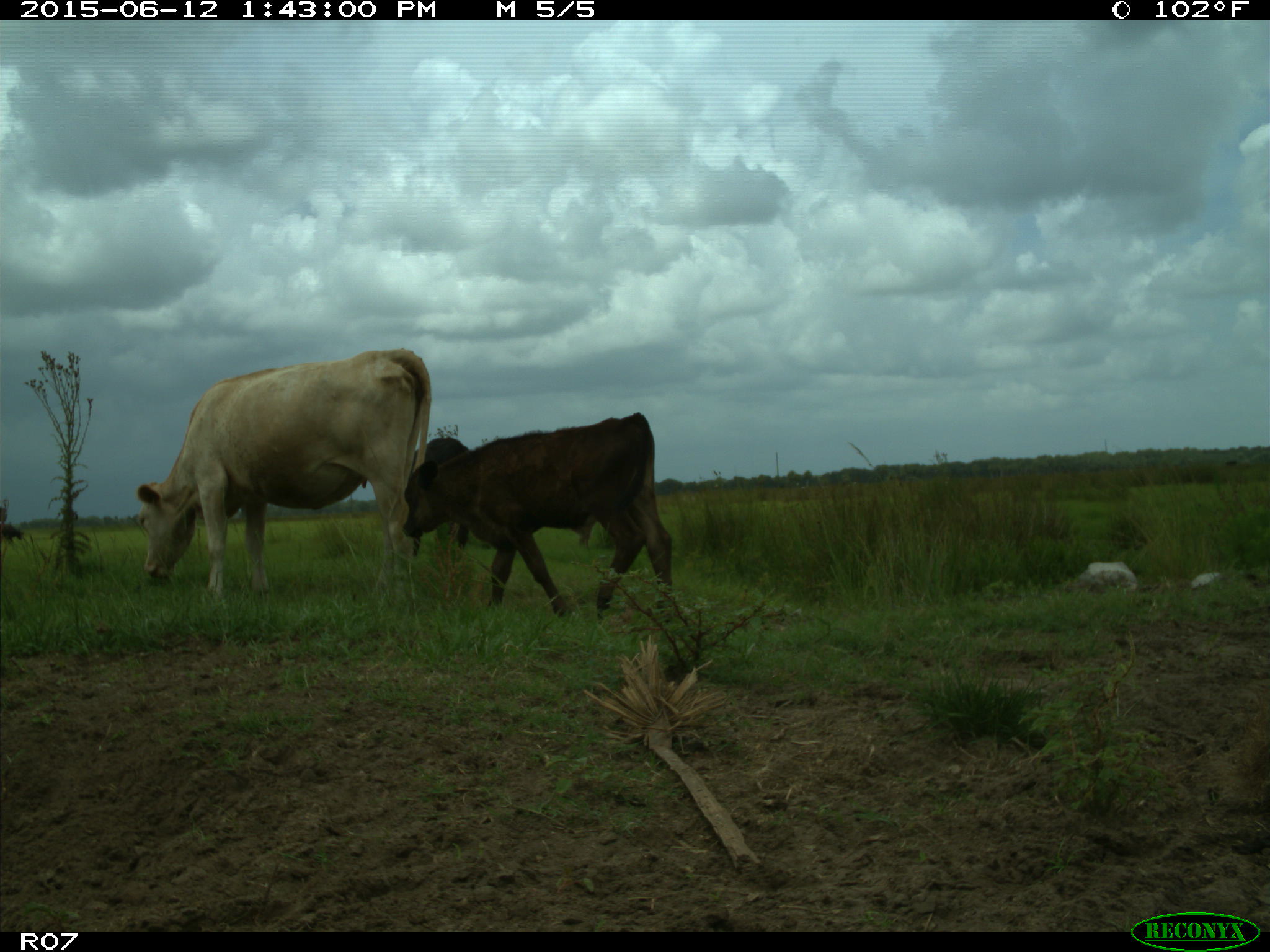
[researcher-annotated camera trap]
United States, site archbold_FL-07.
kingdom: Animalia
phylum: Chordata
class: Mammalia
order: Artiodactyla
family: Bovidae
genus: Bos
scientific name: Bos taurus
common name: domestic cow